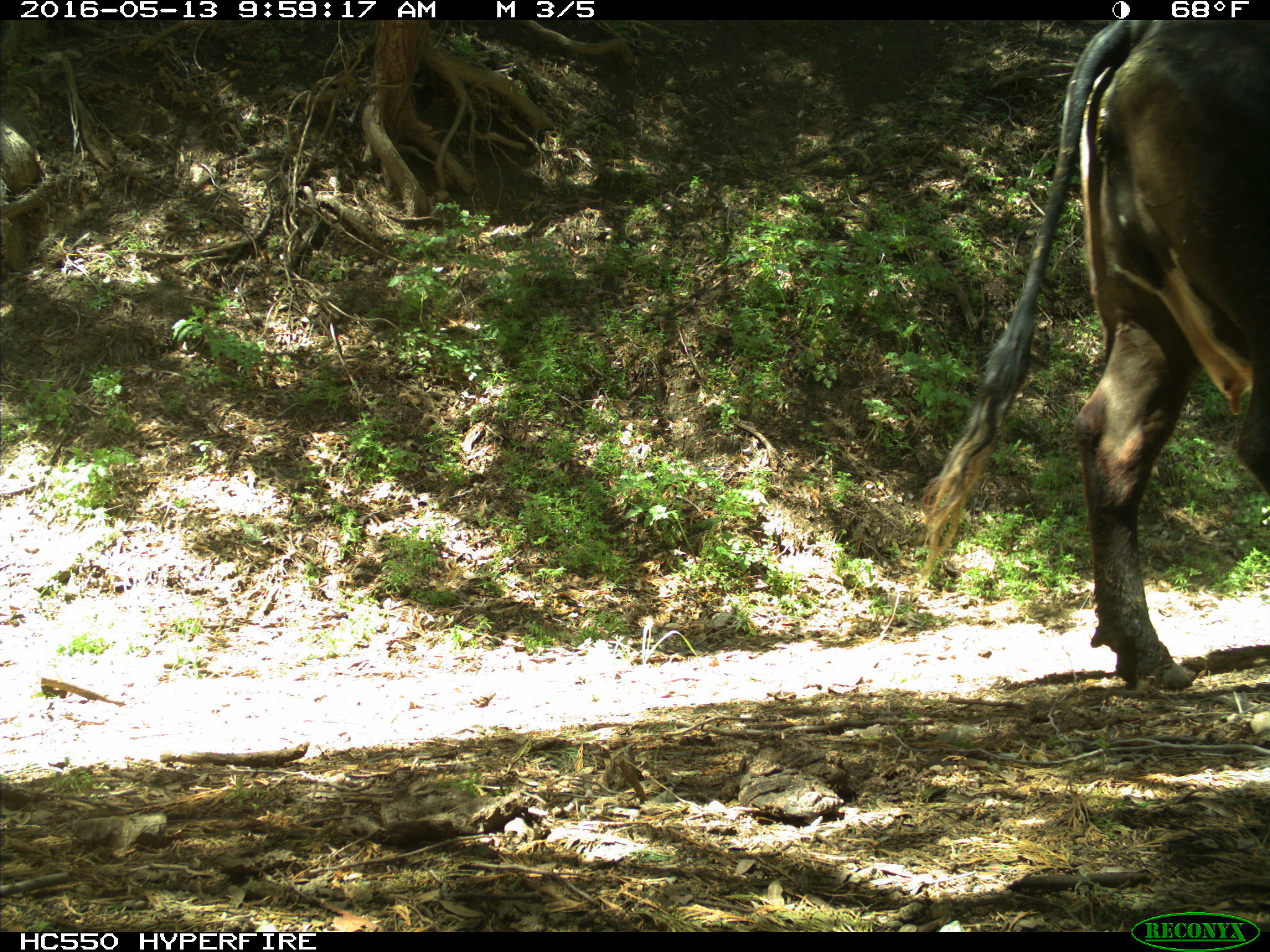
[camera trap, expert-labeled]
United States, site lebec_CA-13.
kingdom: Animalia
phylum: Chordata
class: Mammalia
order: Artiodactyla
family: Bovidae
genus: Bos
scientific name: Bos taurus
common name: domestic cow